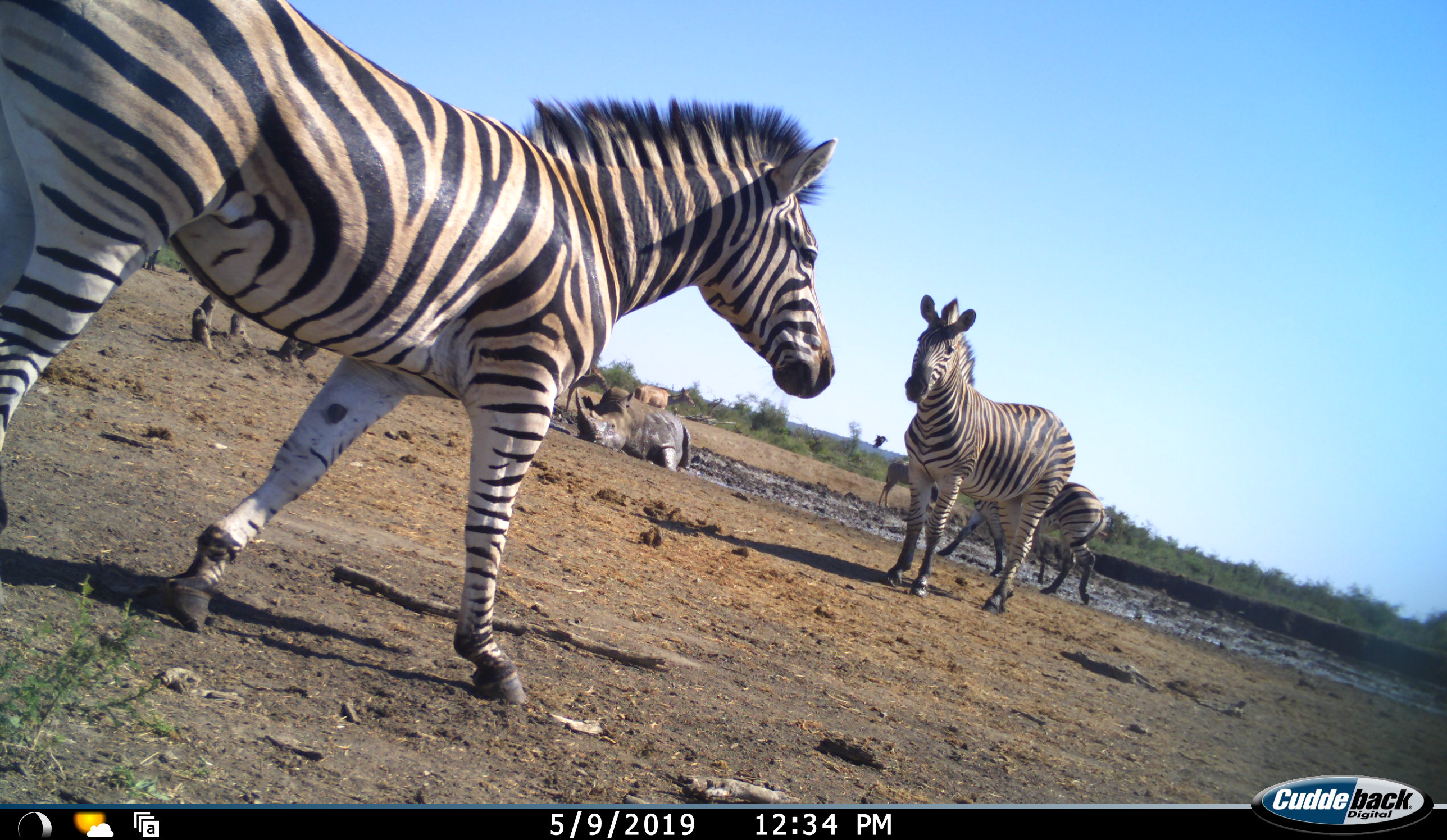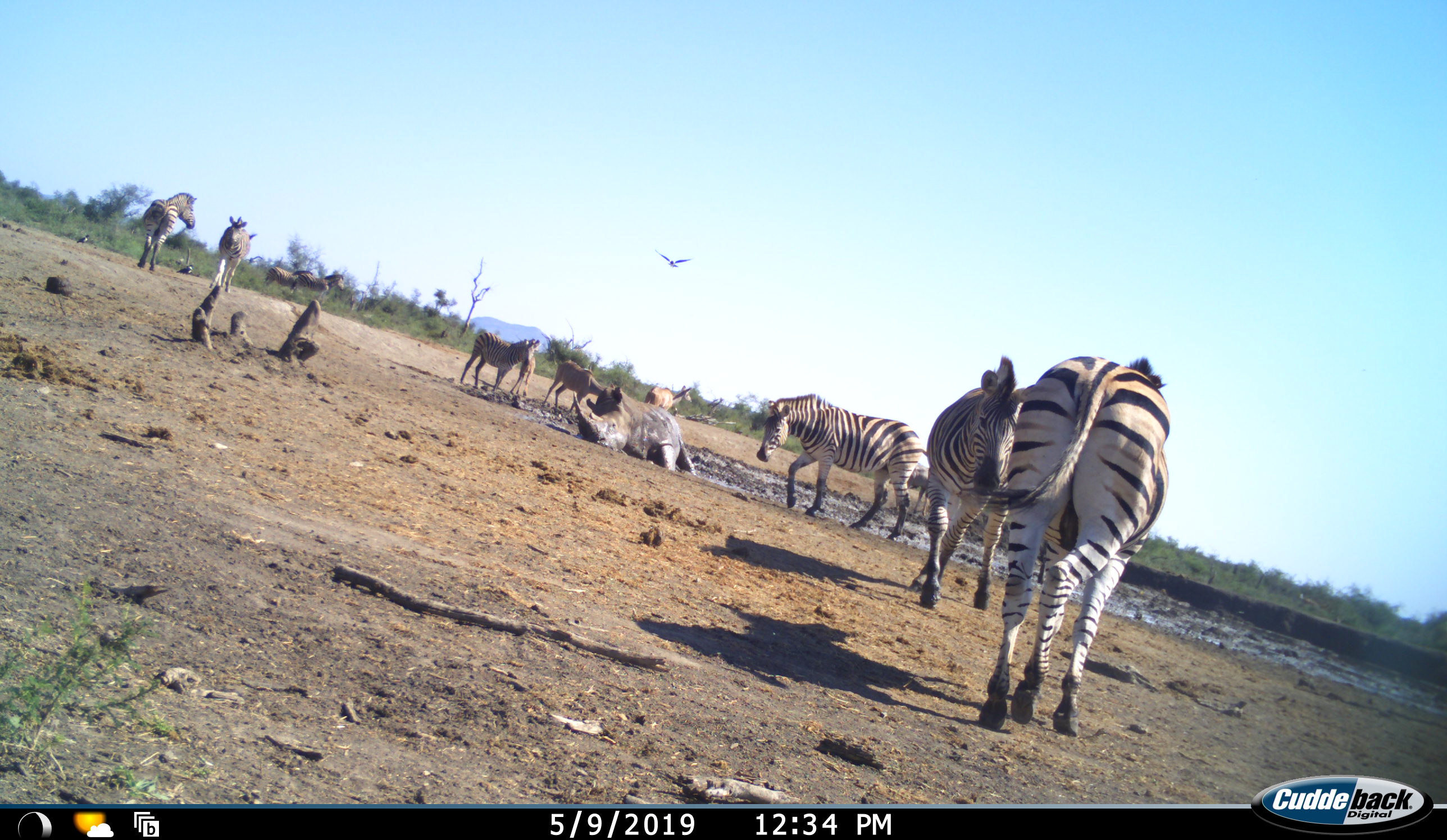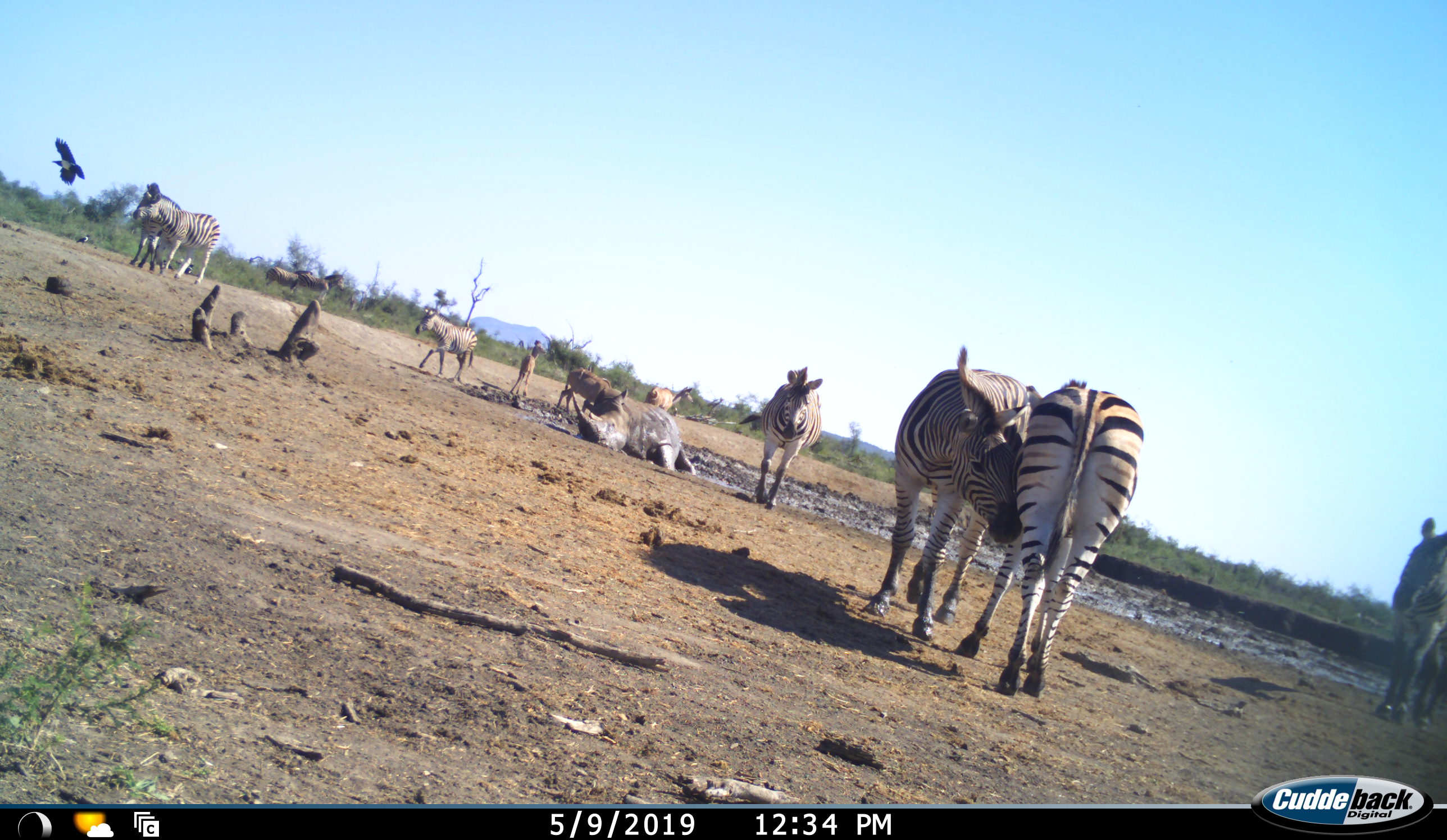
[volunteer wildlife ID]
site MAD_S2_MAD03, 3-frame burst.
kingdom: Animalia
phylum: Chordata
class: Mammalia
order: Perissodactyla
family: Rhinocerotidae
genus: Ceratotherium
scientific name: Ceratotherium simum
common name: white rhinoceros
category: rhinoceroswhite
Rhinoceroswhite (white rhinoceros) (Ceratotherium simum), count 1. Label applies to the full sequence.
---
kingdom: Animalia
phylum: Chordata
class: Mammalia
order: Perissodactyla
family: Equidae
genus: Equus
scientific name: Equus quagga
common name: plains zebra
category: zebraplains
Zebraplains (plains zebra) (Equus quagga), count 9. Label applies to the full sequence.